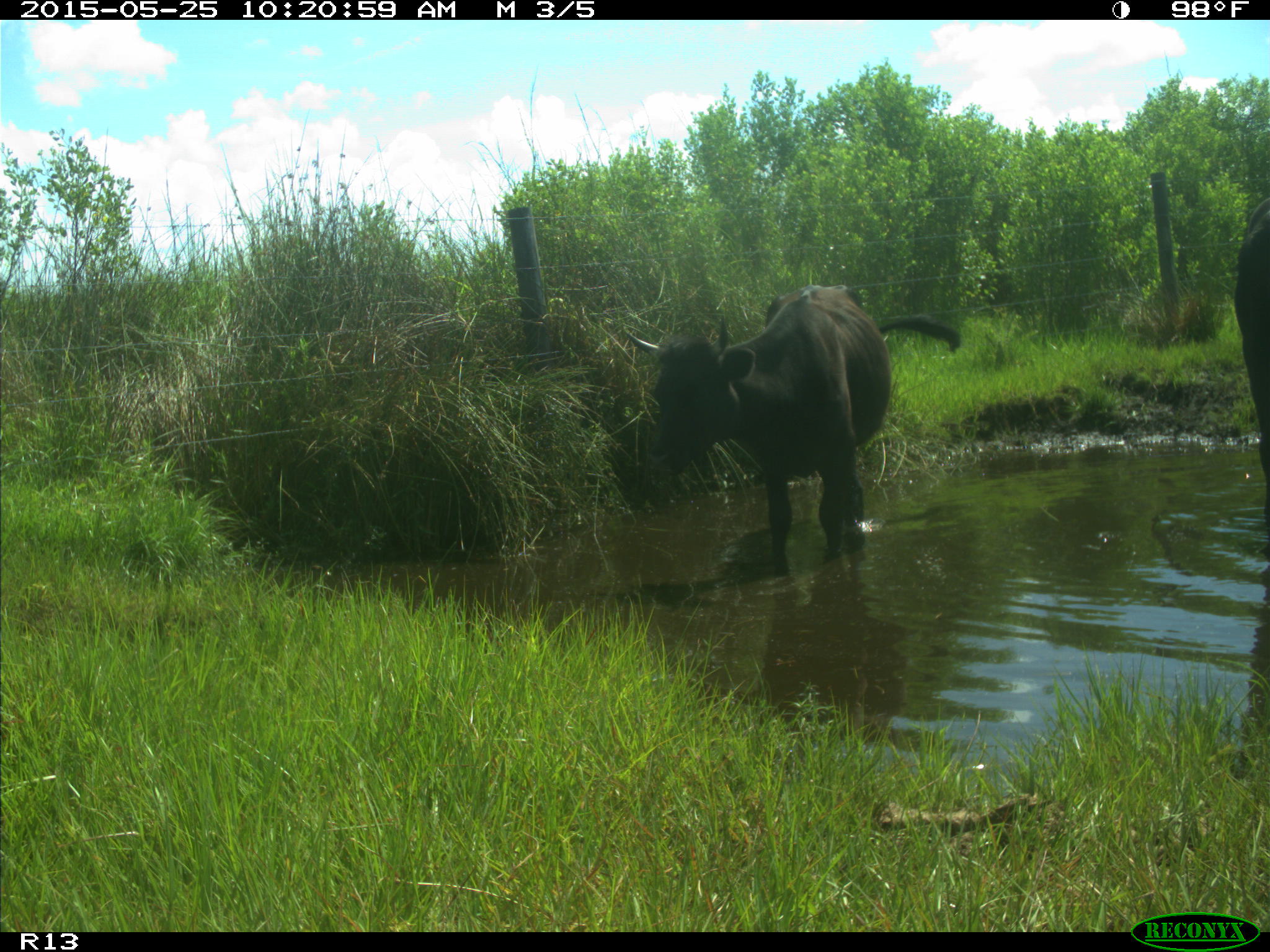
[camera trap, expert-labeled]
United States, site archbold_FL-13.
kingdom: Animalia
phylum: Chordata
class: Mammalia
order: Artiodactyla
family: Bovidae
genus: Bos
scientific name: Bos taurus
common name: domestic cow